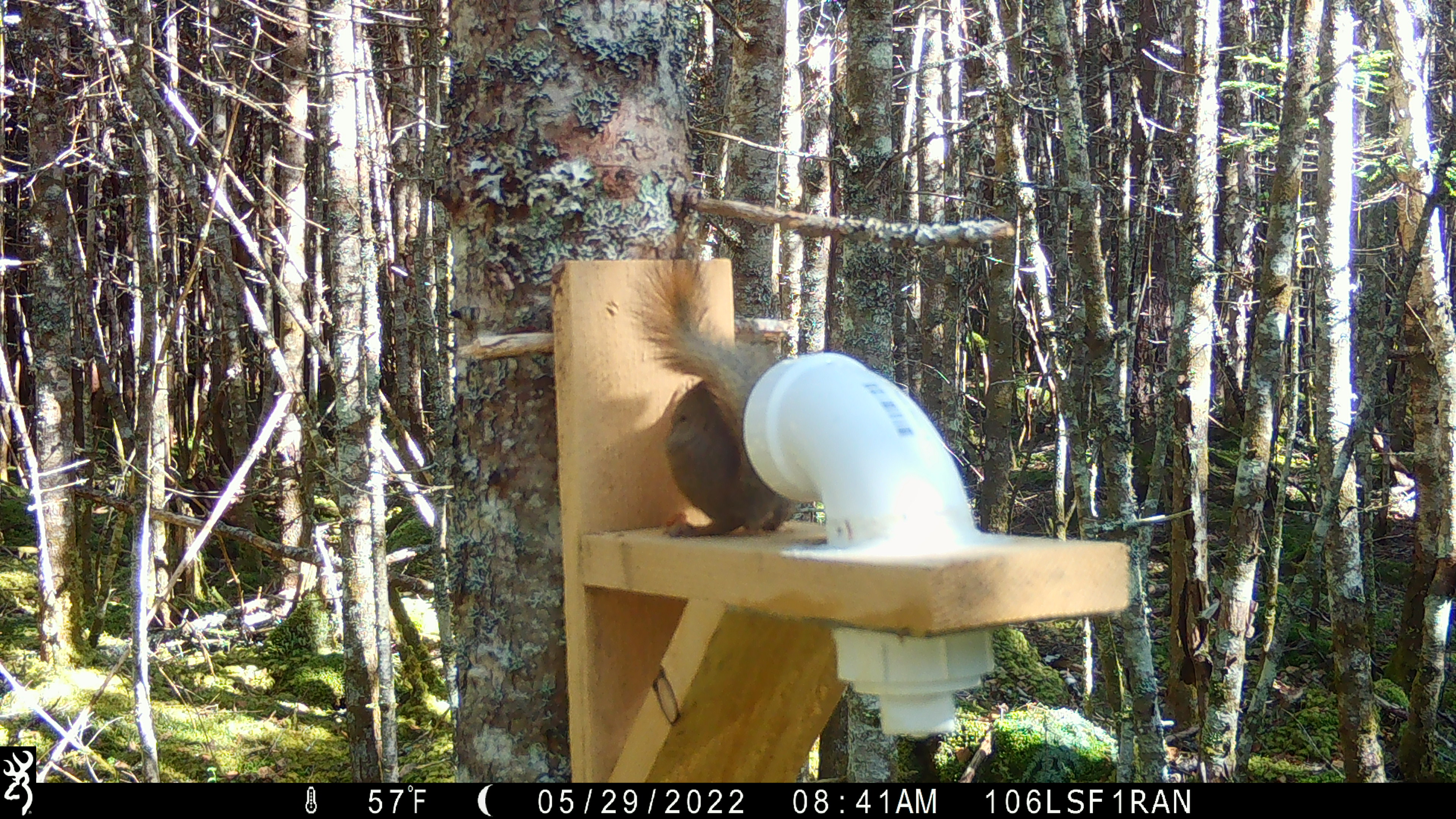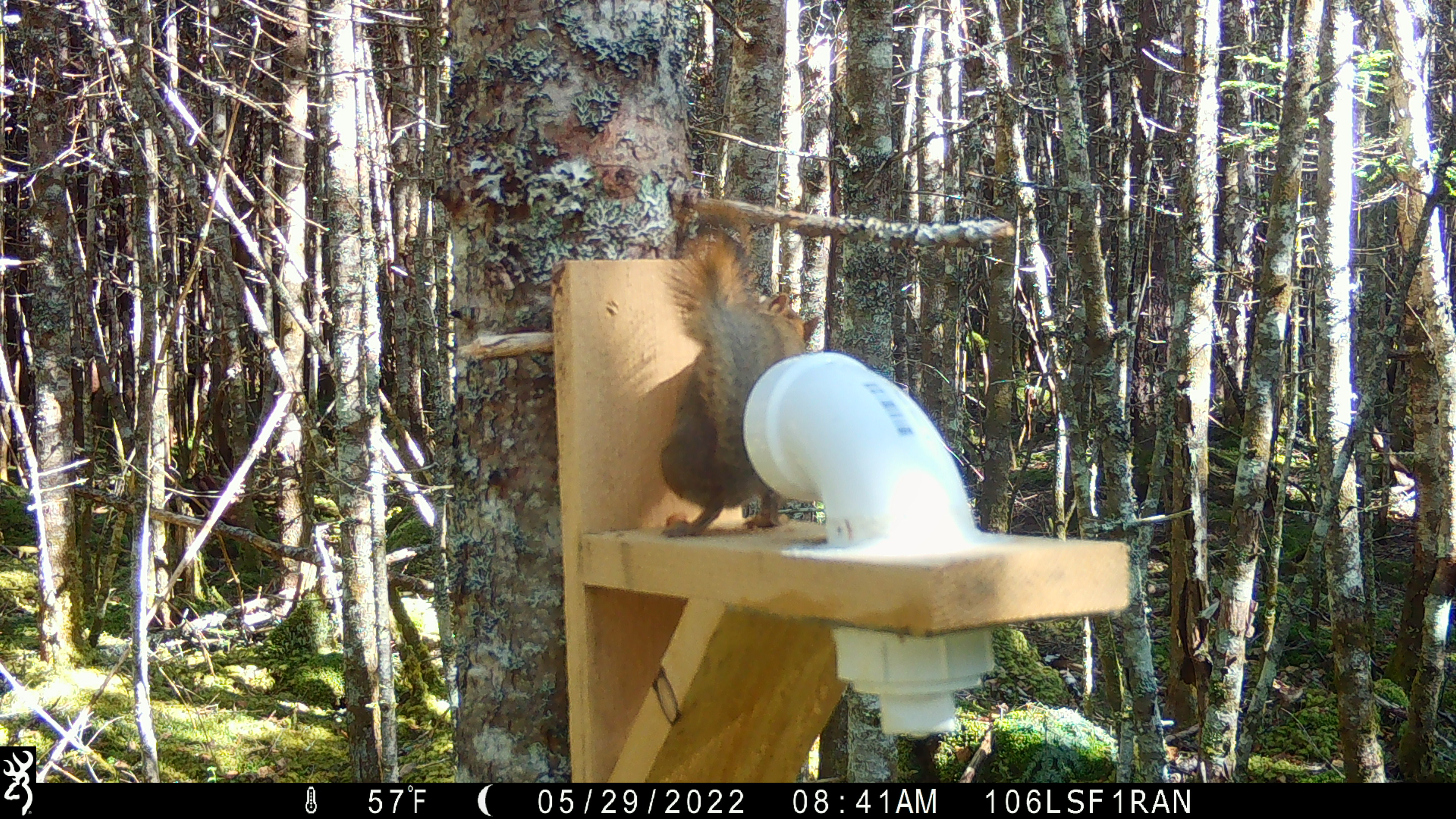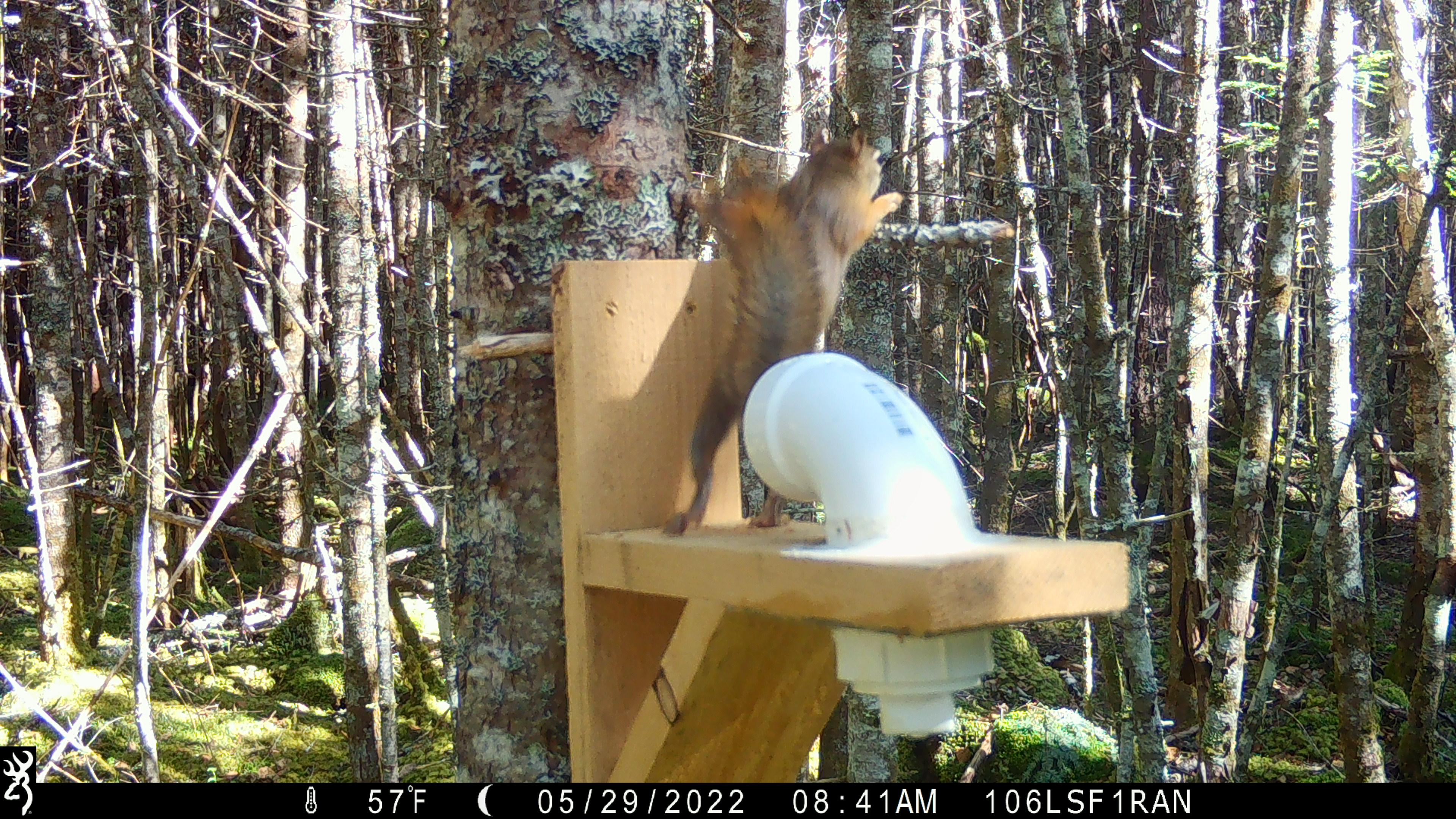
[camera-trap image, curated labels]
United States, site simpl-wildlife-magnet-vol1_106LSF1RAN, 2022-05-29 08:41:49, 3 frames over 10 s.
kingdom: Animalia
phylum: Chordata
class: Mammalia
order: Rodentia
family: Sciuridae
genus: Tamiasciurus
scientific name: Tamiasciurus hudsonicus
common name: red squirrel